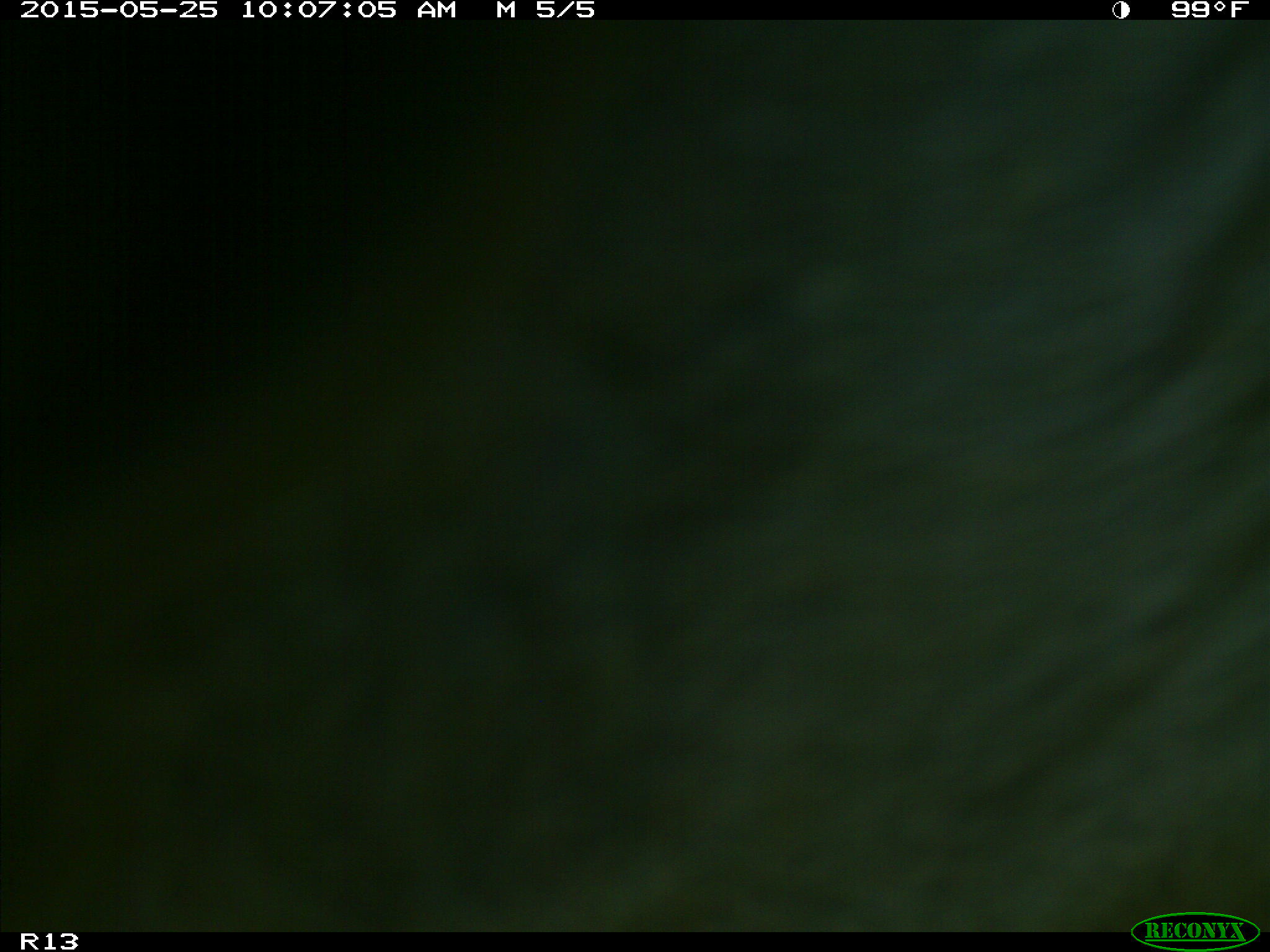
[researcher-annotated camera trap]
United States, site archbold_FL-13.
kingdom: Animalia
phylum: Chordata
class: Mammalia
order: Artiodactyla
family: Bovidae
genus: Bos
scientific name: Bos taurus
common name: domestic cow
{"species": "Bos taurus (domestic cow)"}